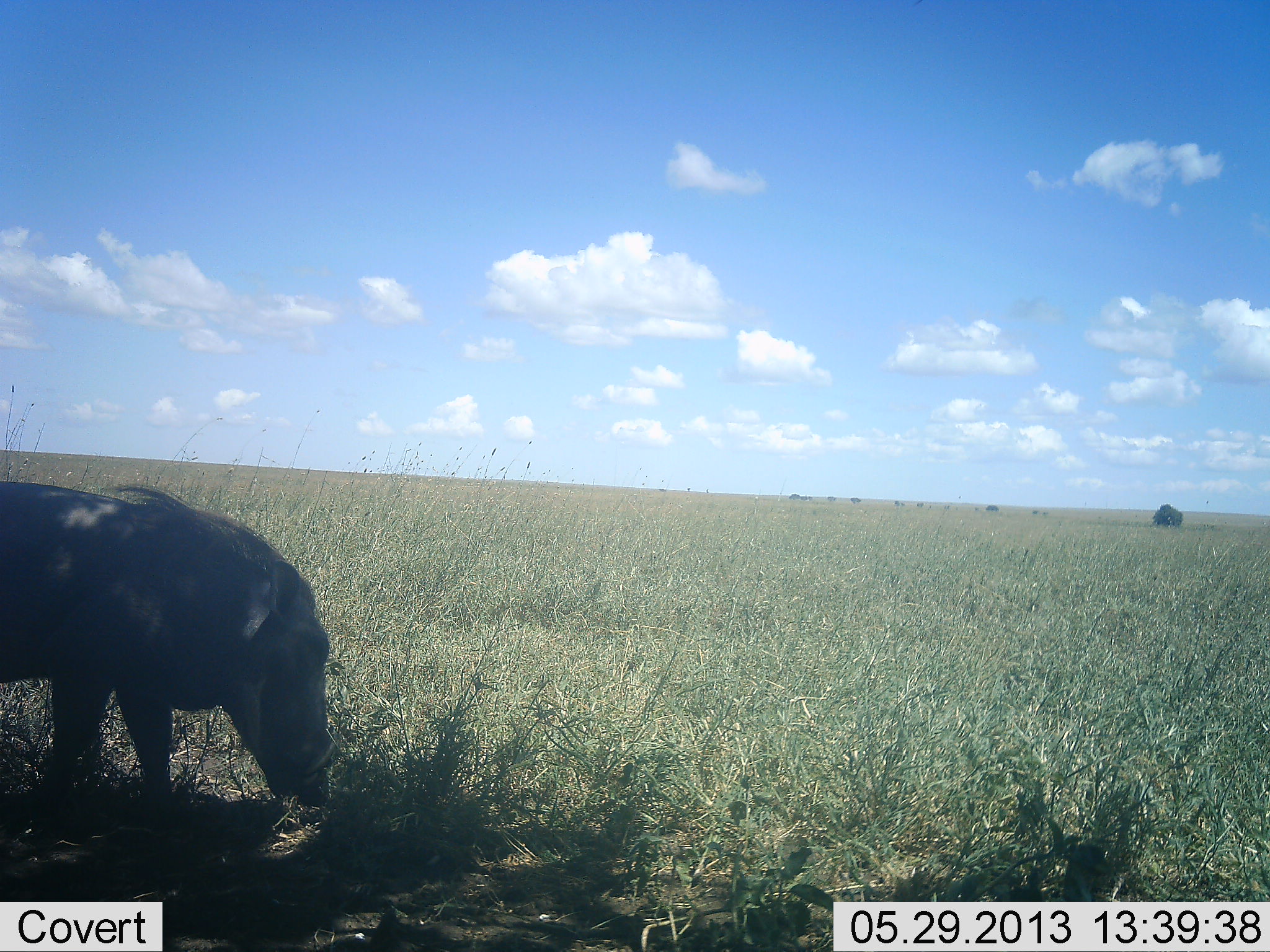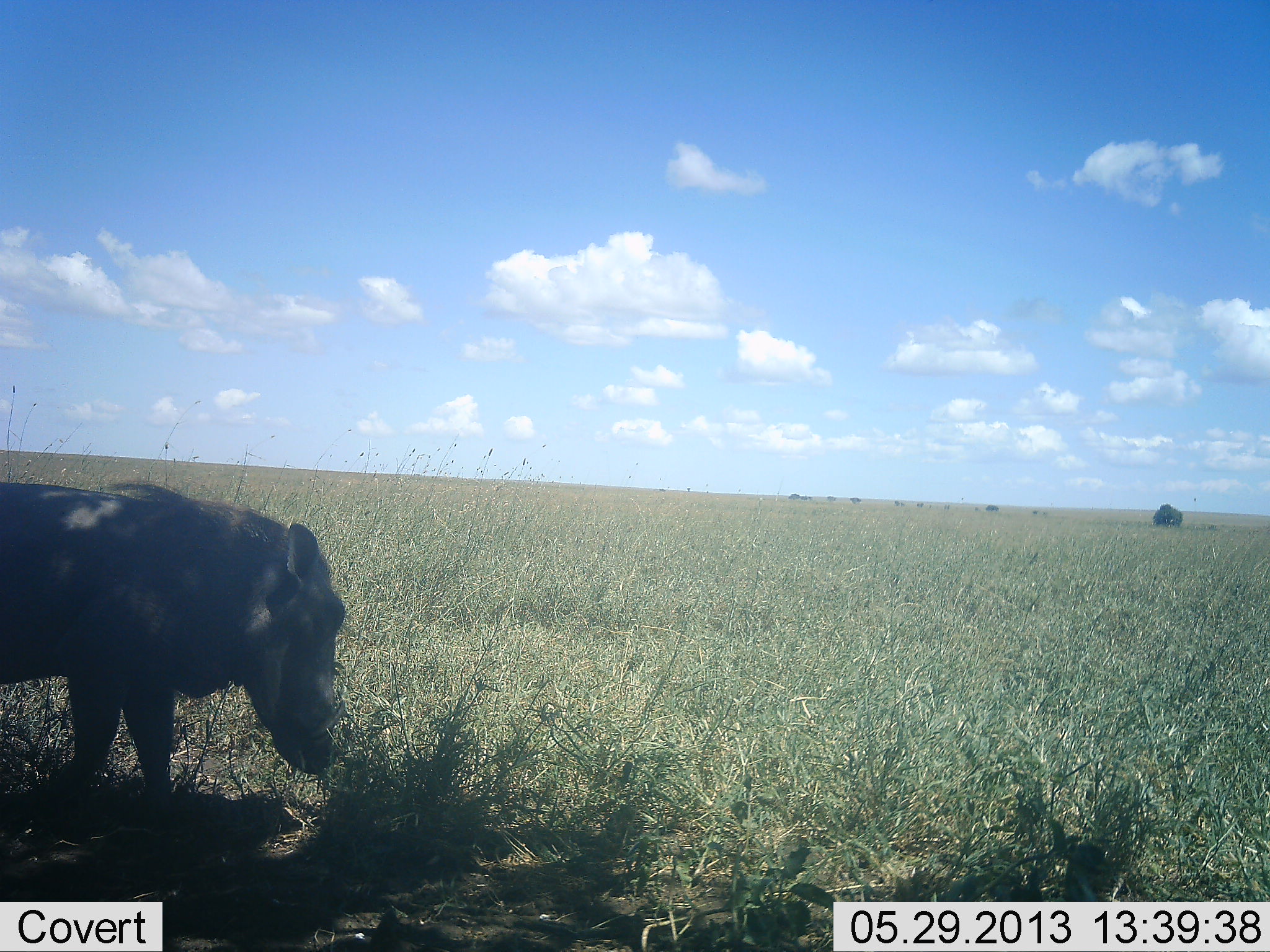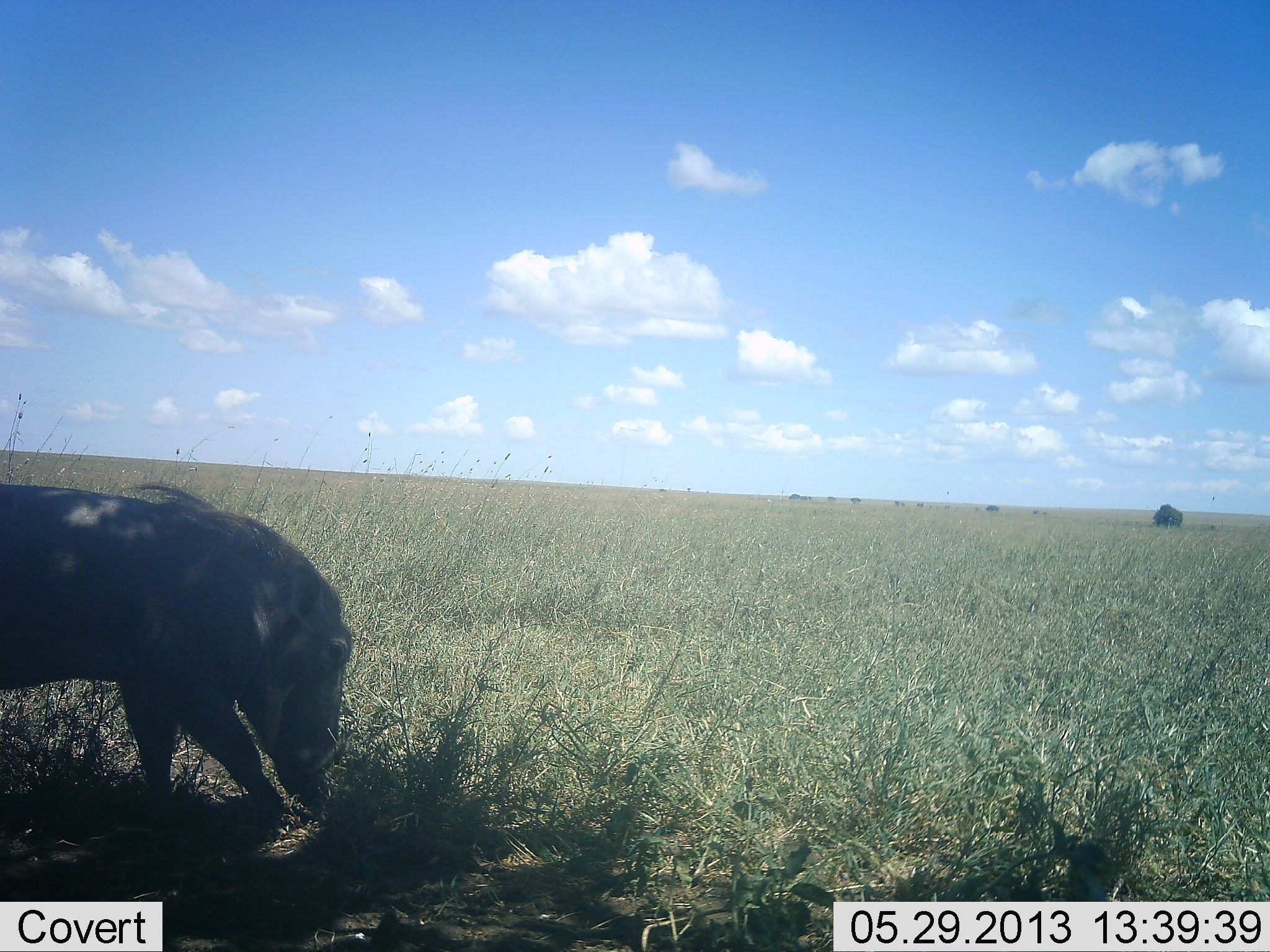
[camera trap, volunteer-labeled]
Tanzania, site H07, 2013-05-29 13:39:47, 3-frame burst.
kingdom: Animalia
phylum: Chordata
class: Mammalia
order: Artiodactyla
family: Suidae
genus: Phacochoerus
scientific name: Phacochoerus africanus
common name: warthog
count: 1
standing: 41%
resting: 0%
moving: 14%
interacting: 0%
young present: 0%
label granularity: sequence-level